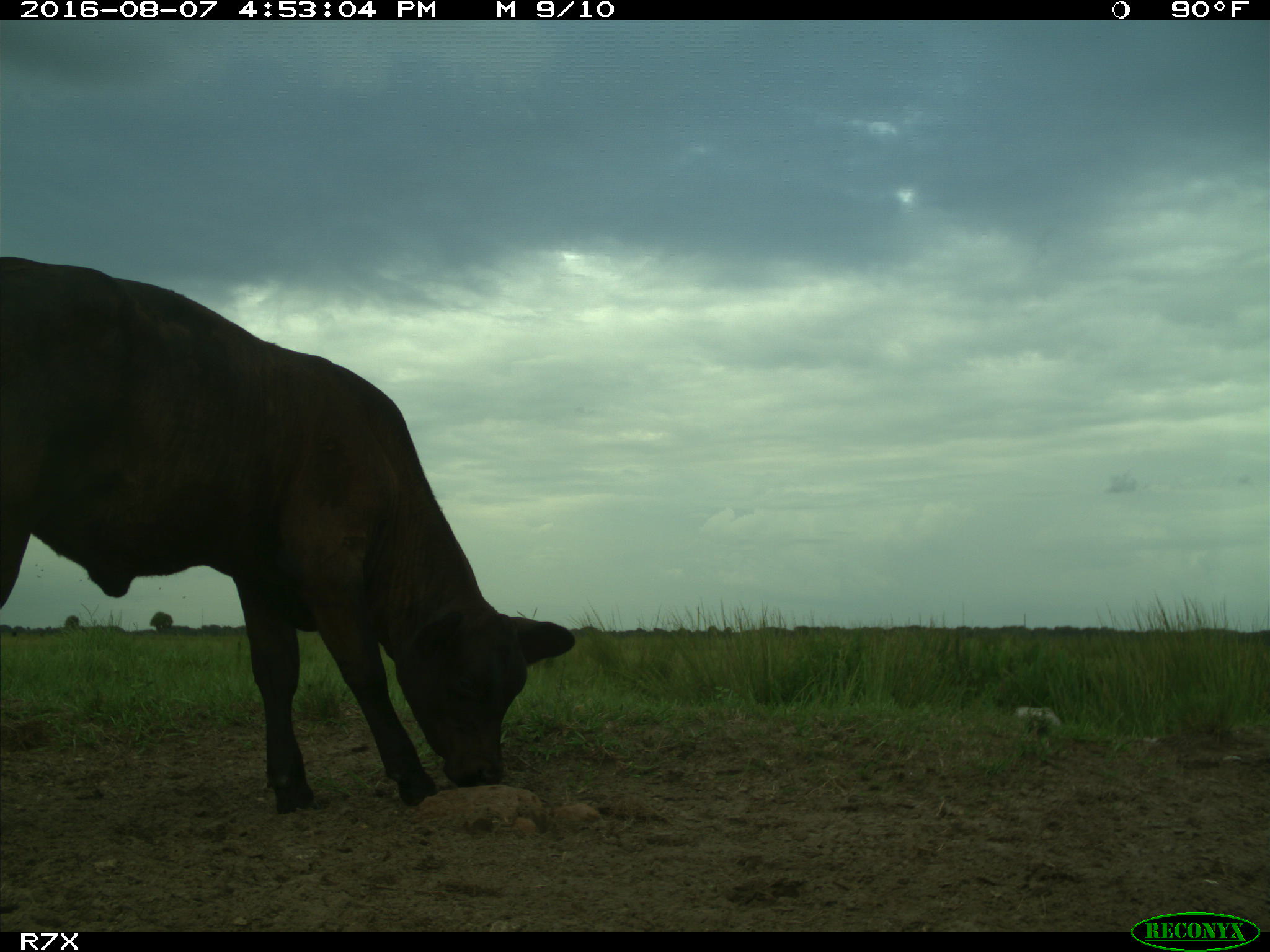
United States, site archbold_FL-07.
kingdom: Animalia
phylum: Chordata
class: Mammalia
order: Artiodactyla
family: Bovidae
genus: Bos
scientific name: Bos taurus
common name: domestic cow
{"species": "Bos taurus (domestic cow)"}